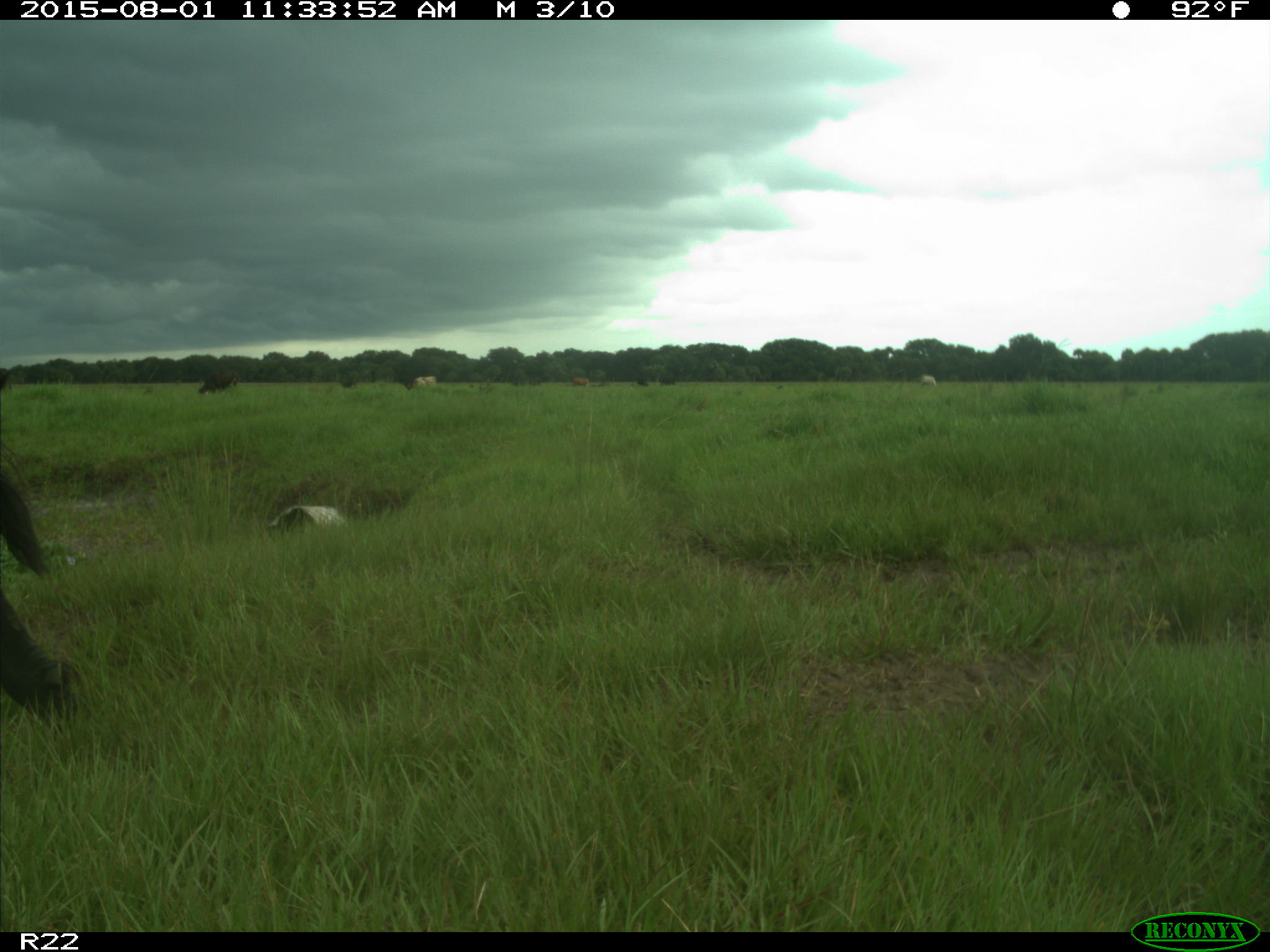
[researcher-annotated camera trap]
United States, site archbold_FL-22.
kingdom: Animalia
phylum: Chordata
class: Mammalia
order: Artiodactyla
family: Bovidae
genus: Bos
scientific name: Bos taurus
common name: domestic cow